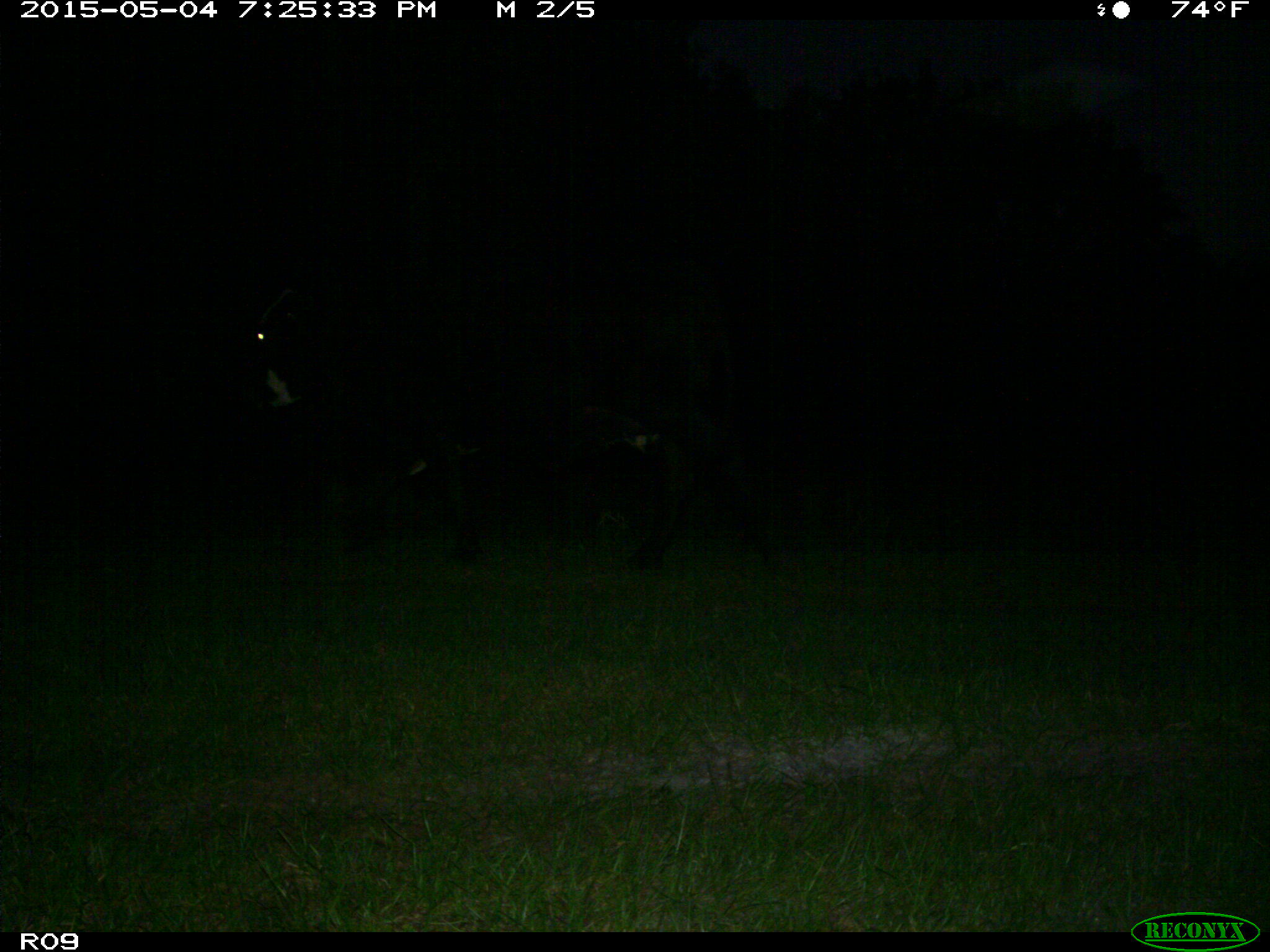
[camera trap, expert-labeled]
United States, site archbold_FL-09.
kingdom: Animalia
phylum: Chordata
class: Mammalia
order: Artiodactyla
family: Bovidae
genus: Bos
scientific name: Bos taurus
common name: domestic cow